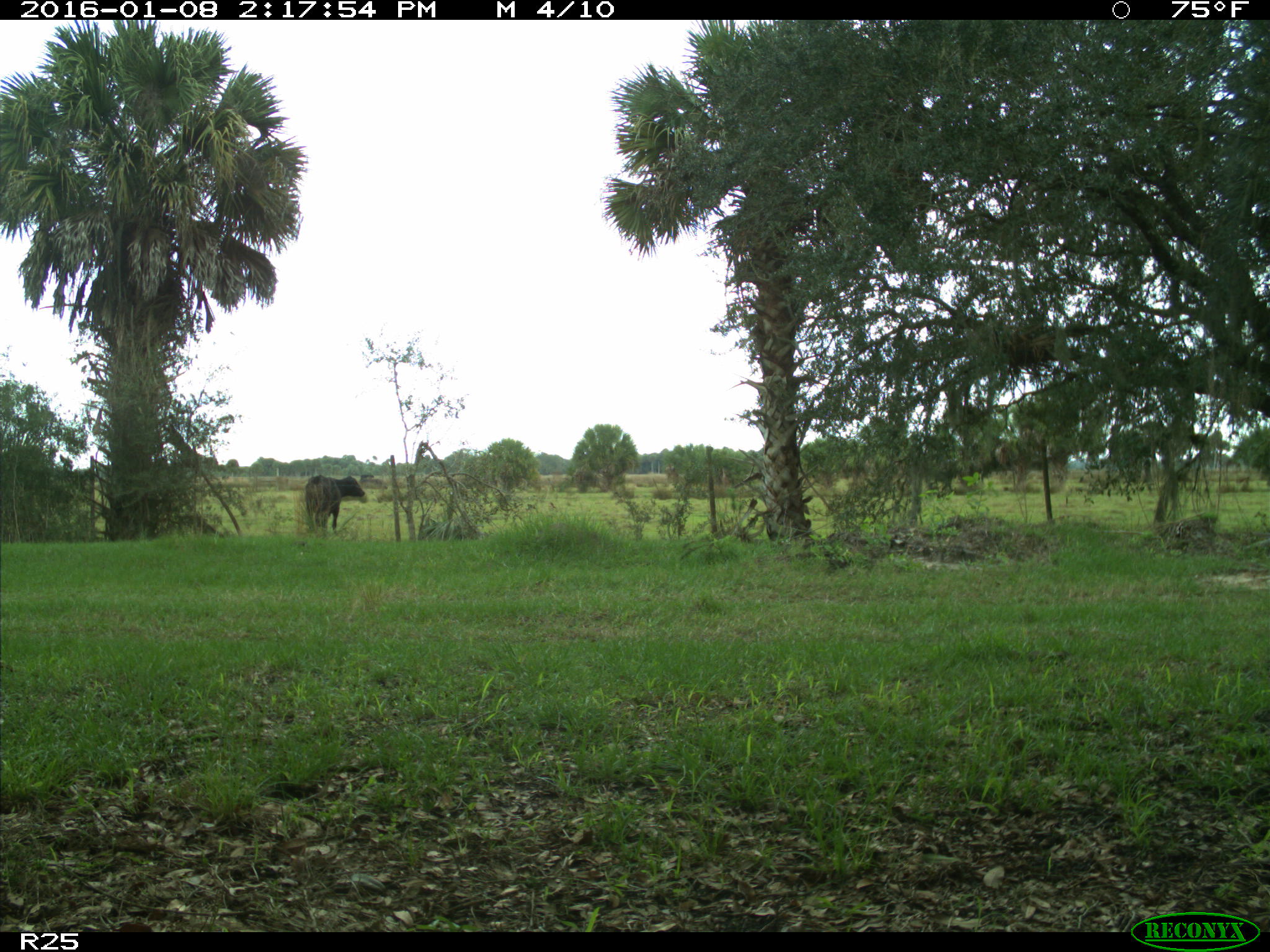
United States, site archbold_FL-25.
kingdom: Animalia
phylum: Chordata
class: Mammalia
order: Artiodactyla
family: Bovidae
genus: Bos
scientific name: Bos taurus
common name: domestic cow